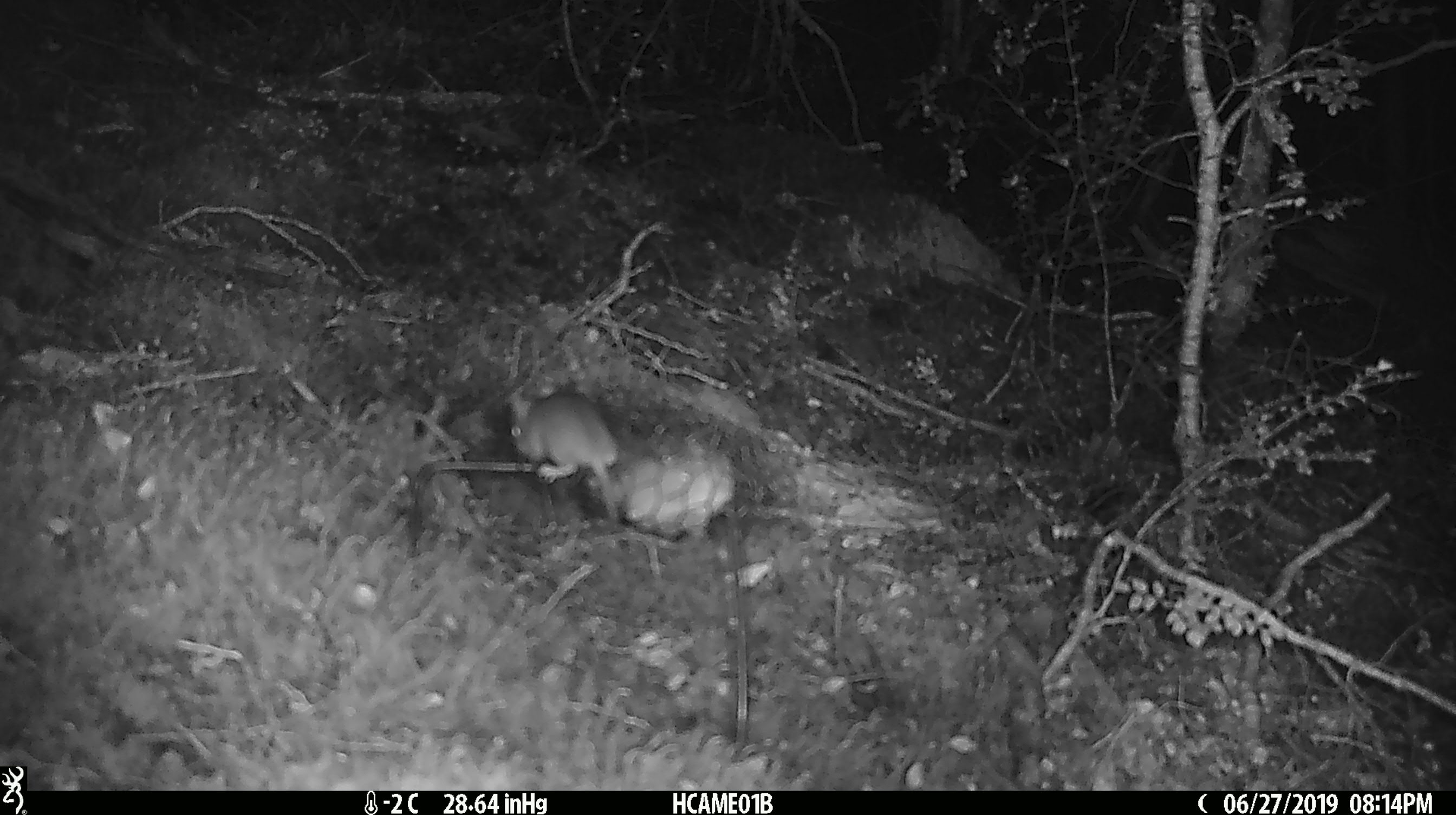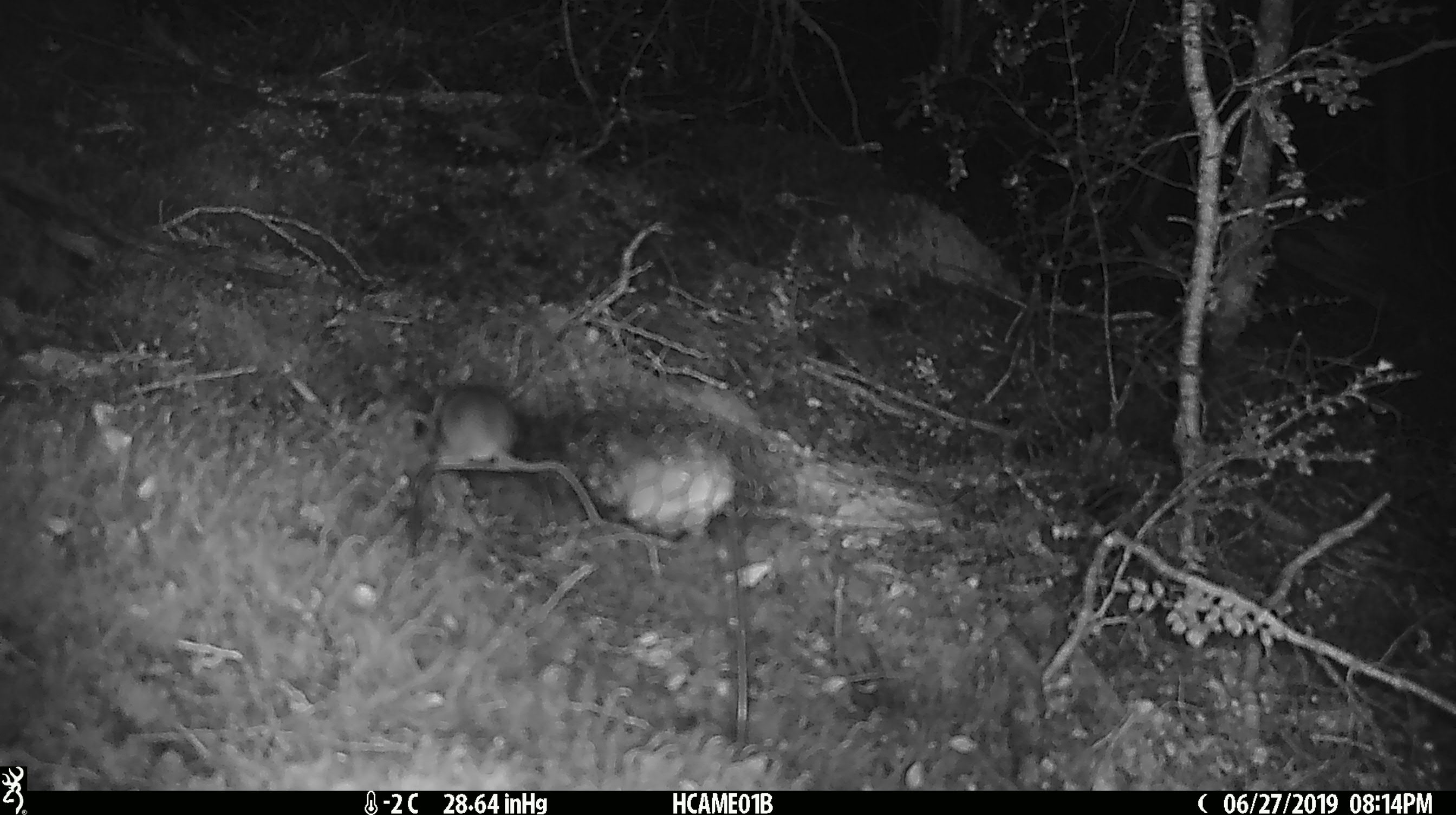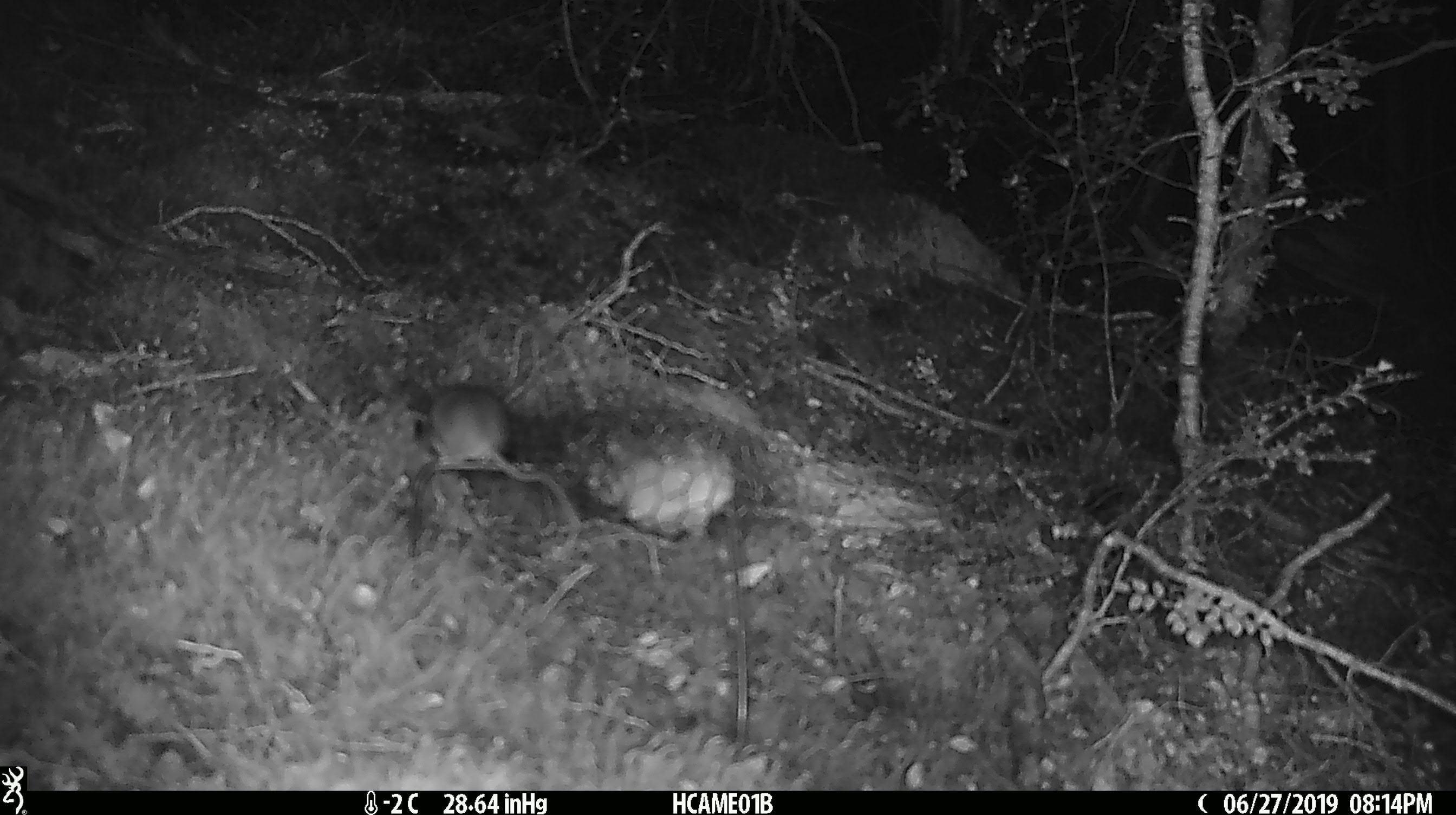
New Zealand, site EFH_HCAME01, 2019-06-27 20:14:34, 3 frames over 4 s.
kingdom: Animalia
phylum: Chordata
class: Mammalia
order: Rodentia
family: Muridae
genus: Mus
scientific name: Mus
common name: mouse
Mouse (Mus).